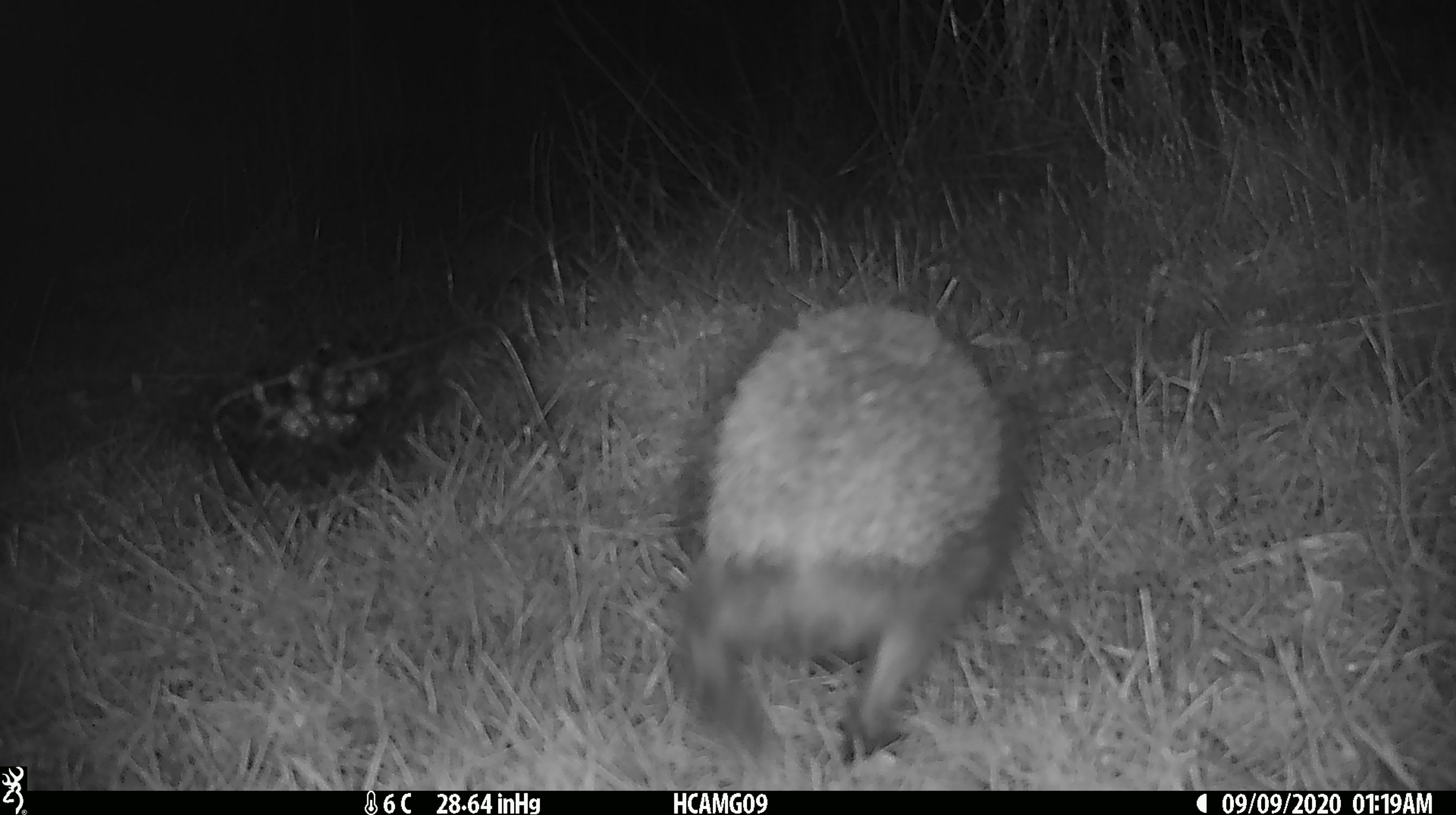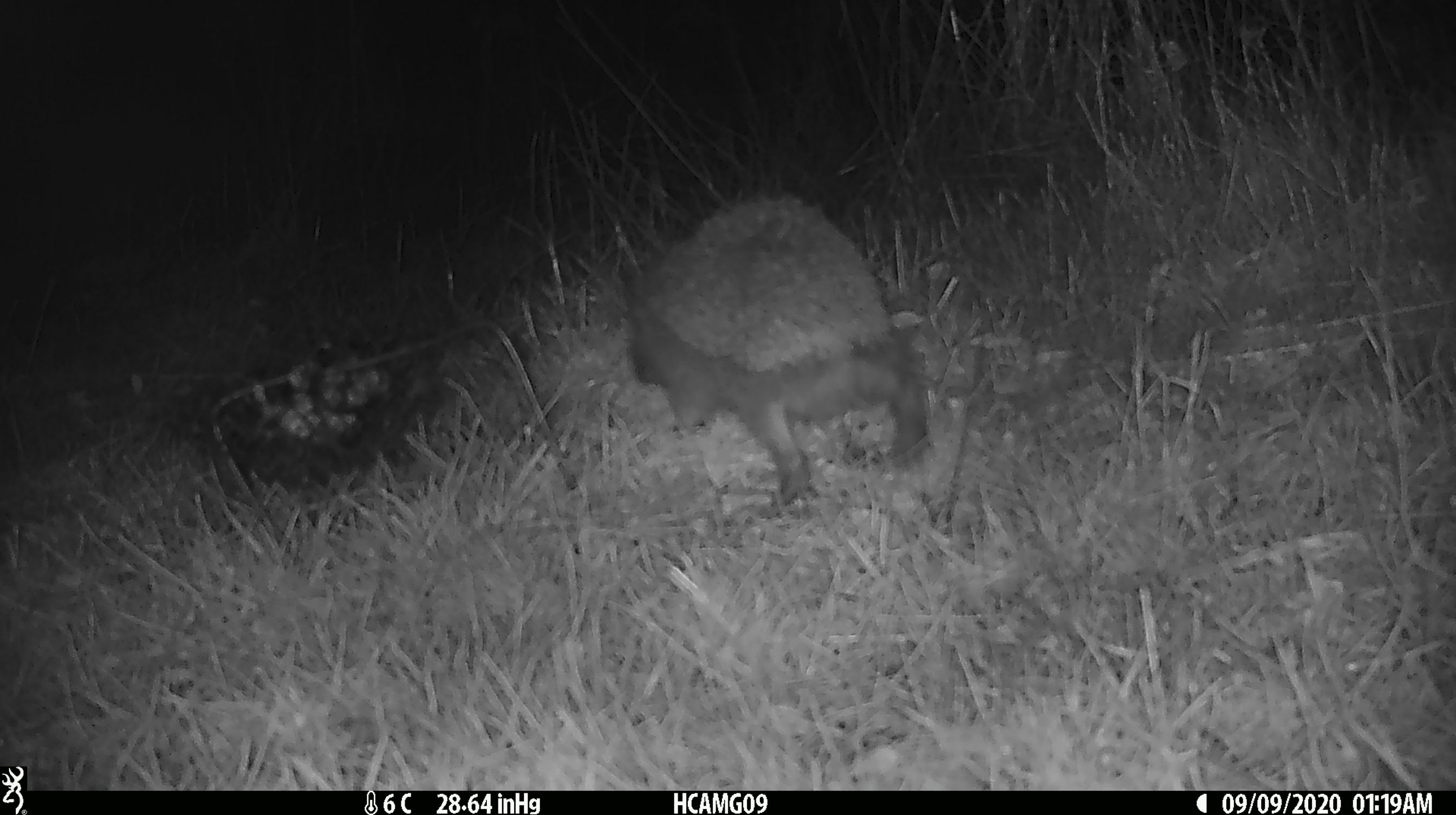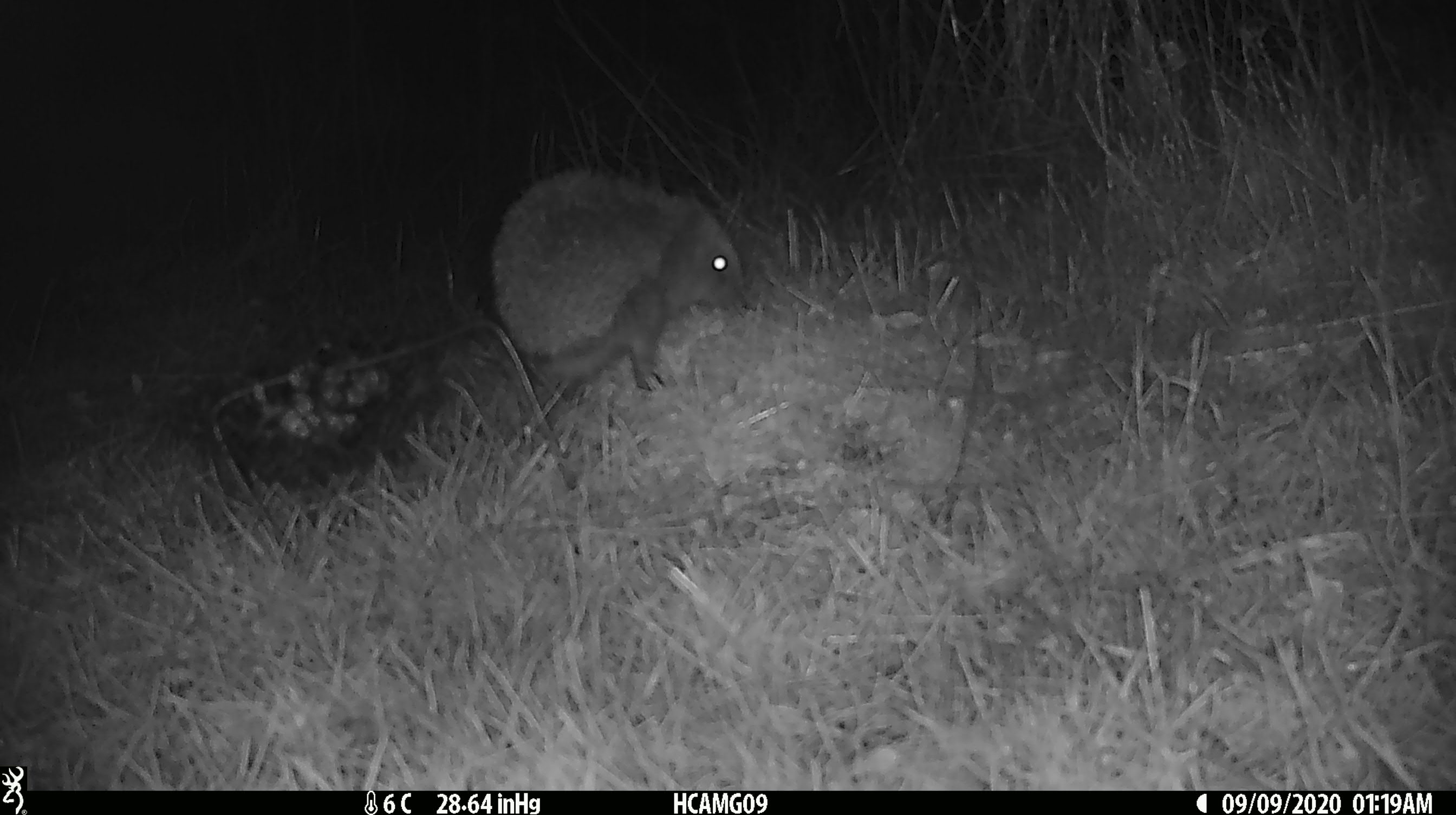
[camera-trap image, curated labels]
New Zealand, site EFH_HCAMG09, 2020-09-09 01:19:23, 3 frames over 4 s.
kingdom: Animalia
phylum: Chordata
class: Mammalia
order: Eulipotyphla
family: Erinaceidae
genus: Erinaceus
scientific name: Erinaceus europaeus europaeus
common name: european hedgehog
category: hedgehog